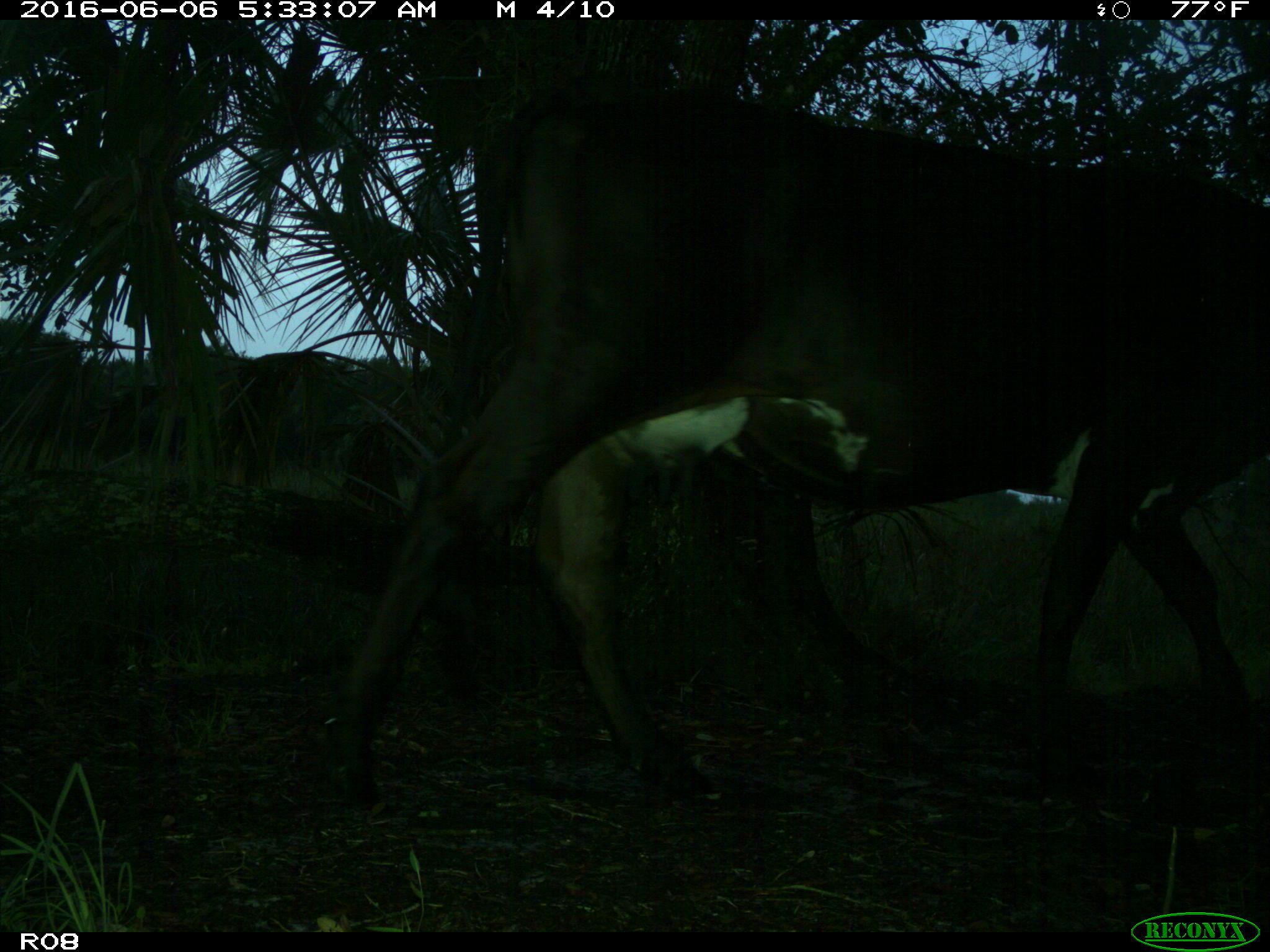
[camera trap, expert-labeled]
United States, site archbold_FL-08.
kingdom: Animalia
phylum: Chordata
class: Mammalia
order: Artiodactyla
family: Bovidae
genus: Bos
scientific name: Bos taurus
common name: domestic cow